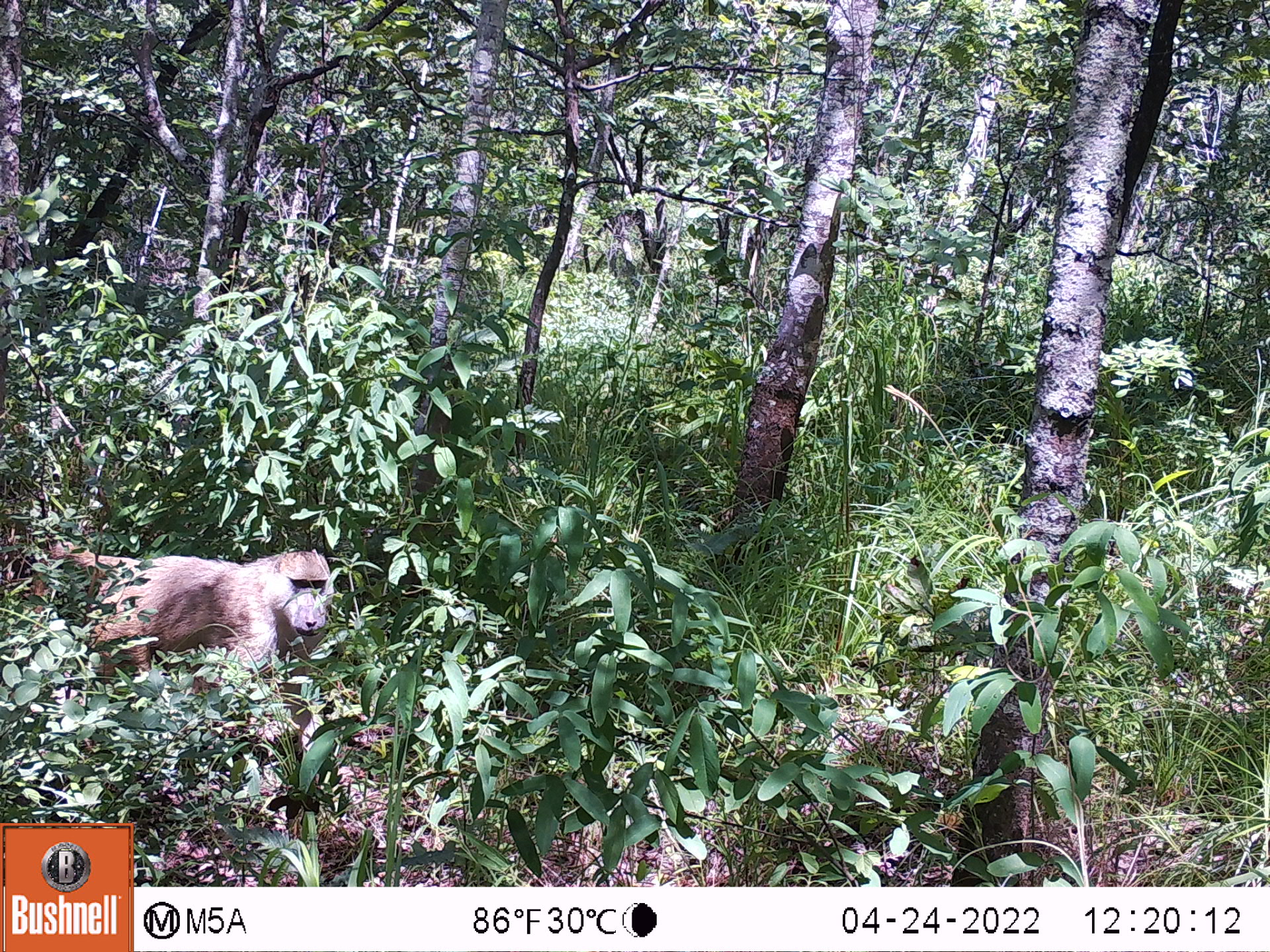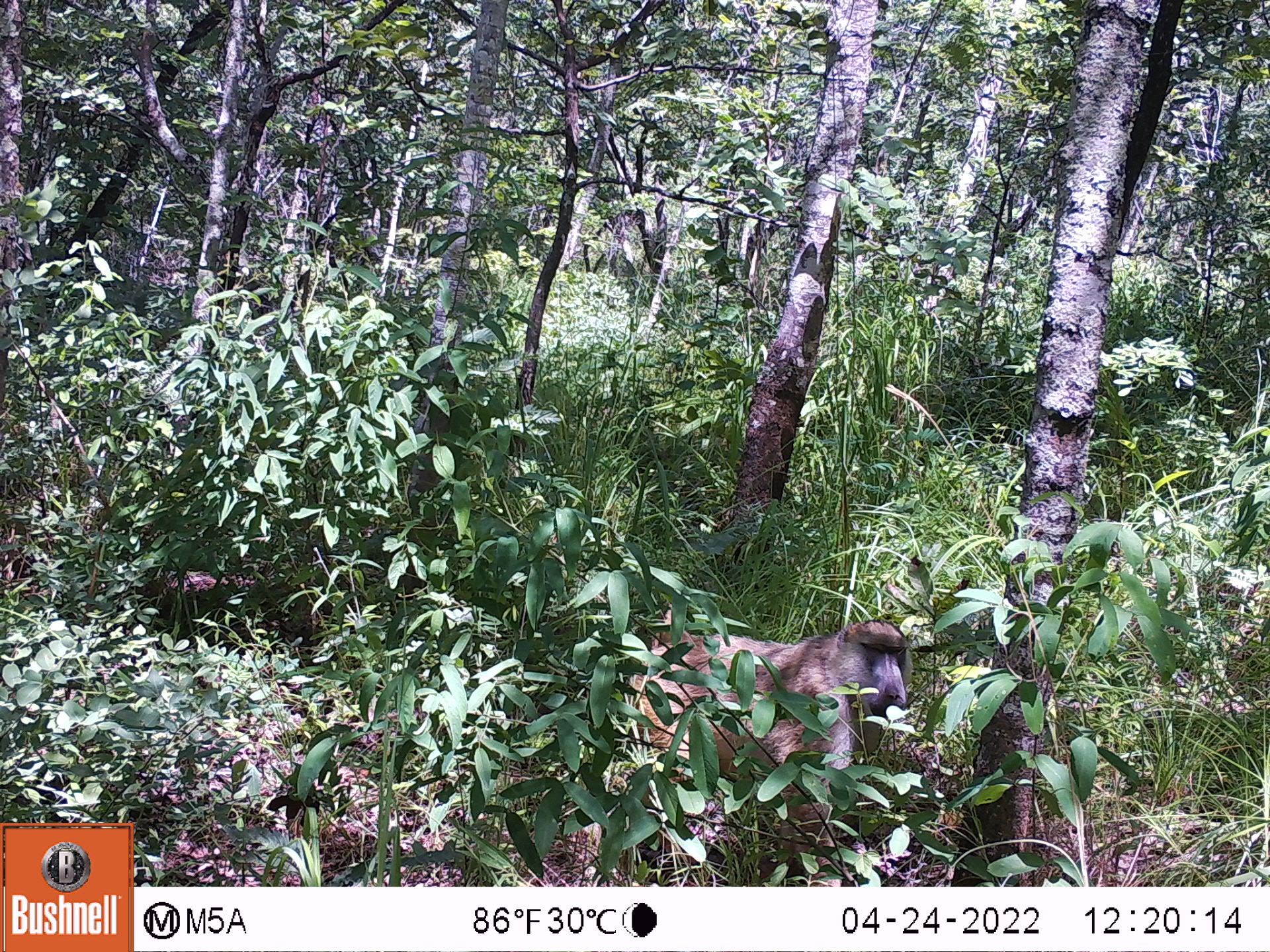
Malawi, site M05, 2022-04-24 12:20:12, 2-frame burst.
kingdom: Animalia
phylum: Chordata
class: Mammalia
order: Primates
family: Cercopithecidae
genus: Papio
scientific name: Papio cynocephalus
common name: yellow baboon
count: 1